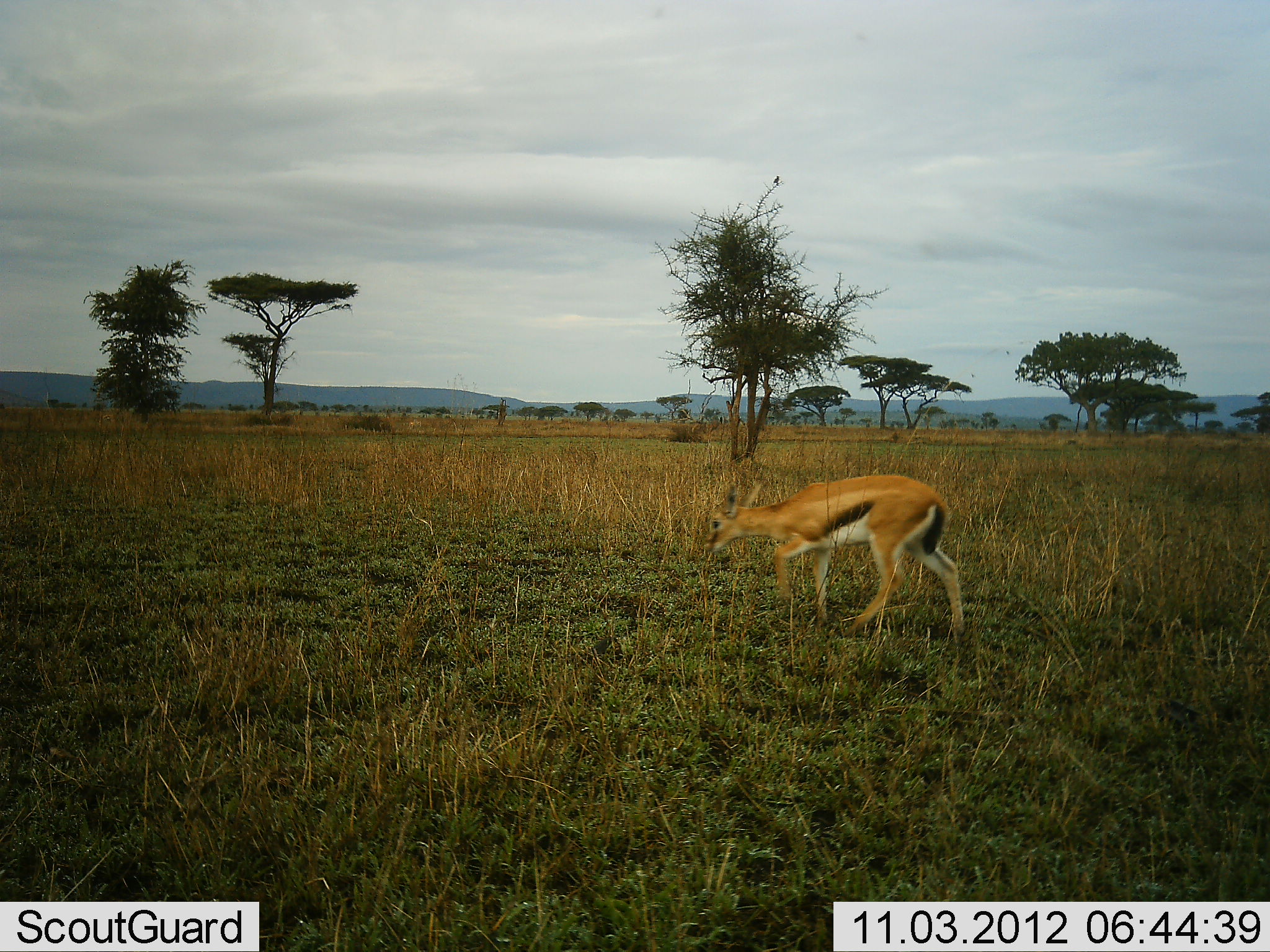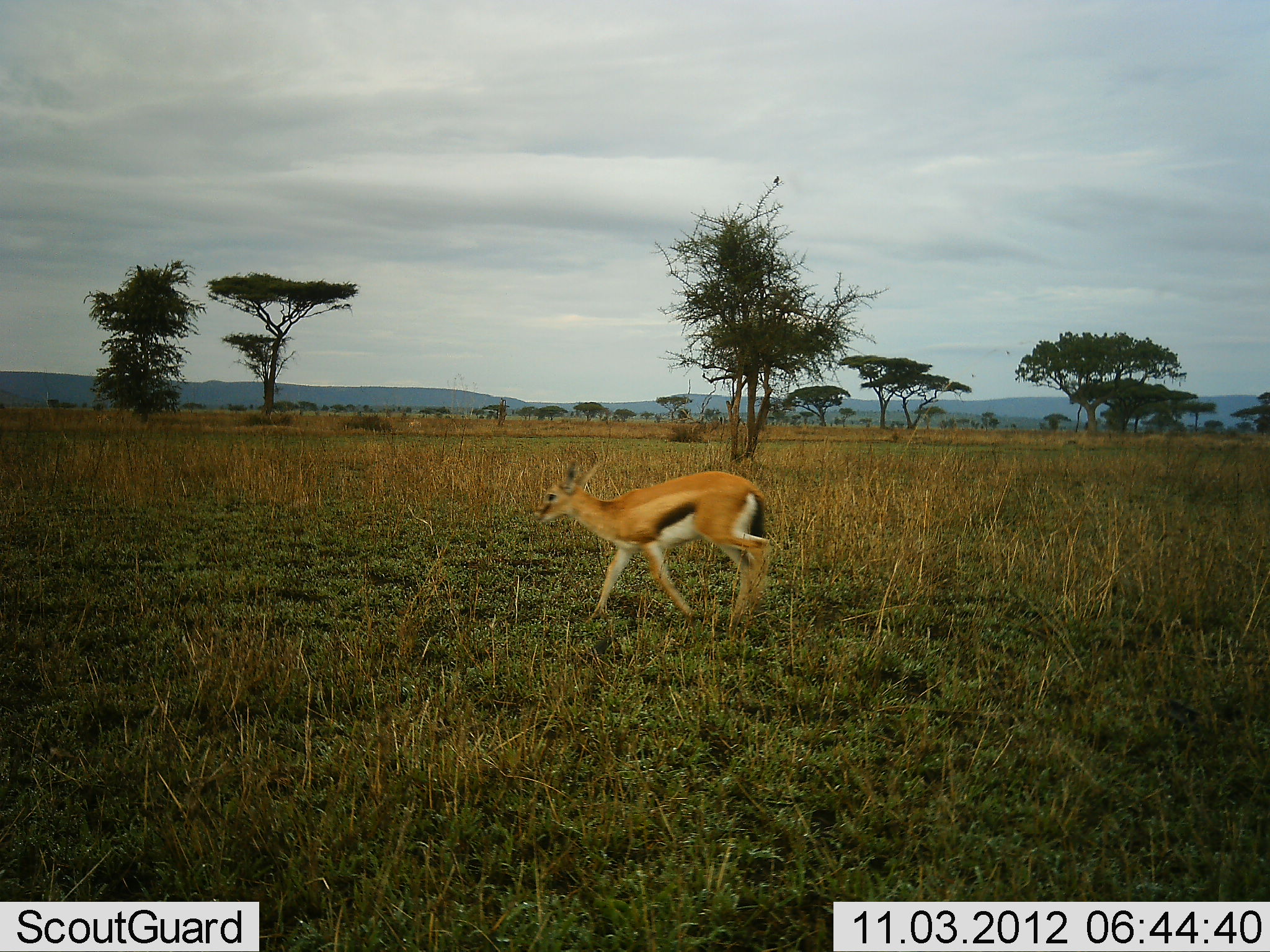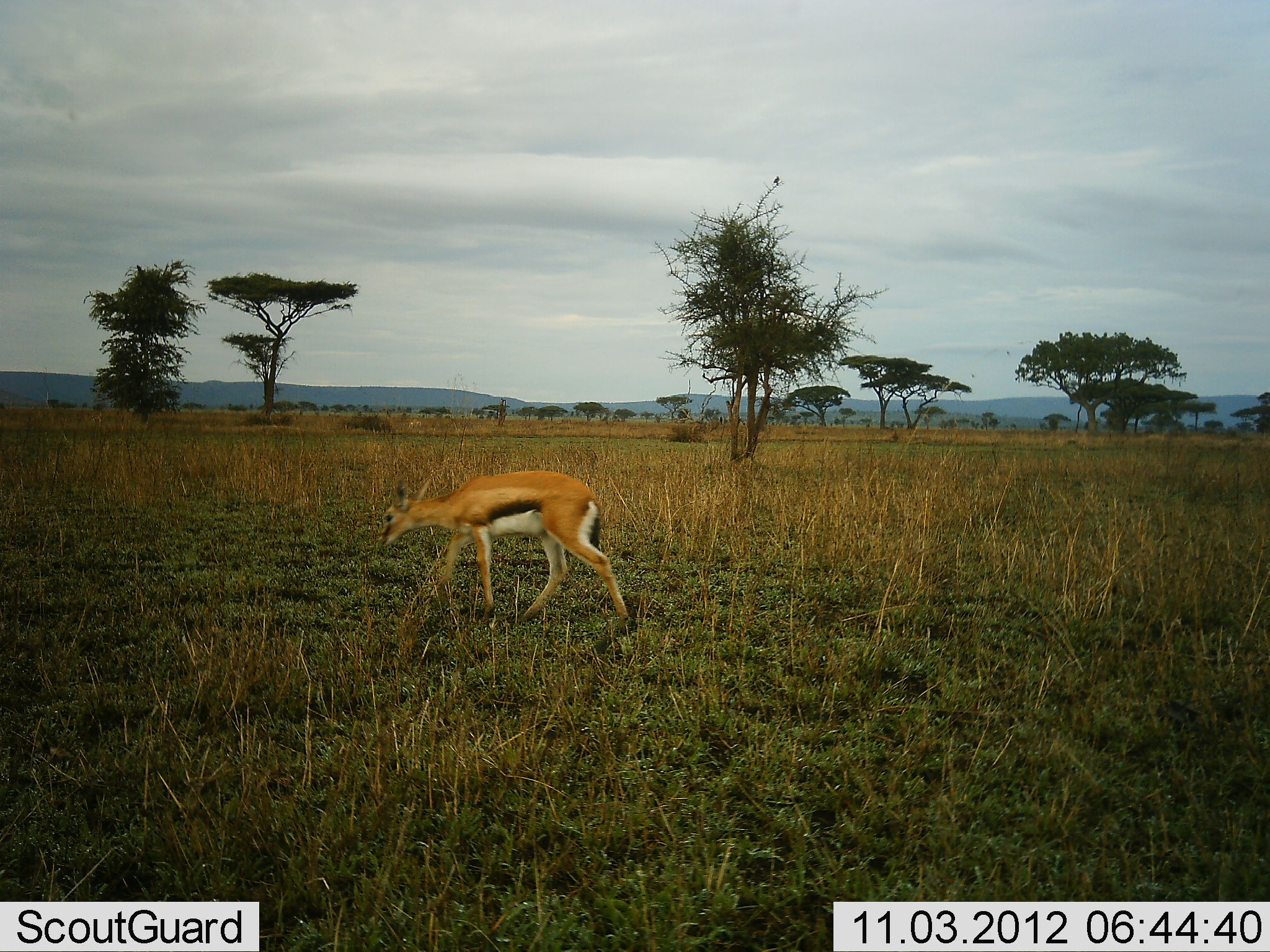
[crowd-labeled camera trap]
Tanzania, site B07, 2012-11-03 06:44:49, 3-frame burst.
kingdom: Animalia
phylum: Chordata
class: Mammalia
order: Artiodactyla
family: Bovidae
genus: Eudorcas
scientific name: Eudorcas thomsonii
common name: thomson's gazelle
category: gazellethomsons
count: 1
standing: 9%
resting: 0%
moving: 100%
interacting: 0%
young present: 0%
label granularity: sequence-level